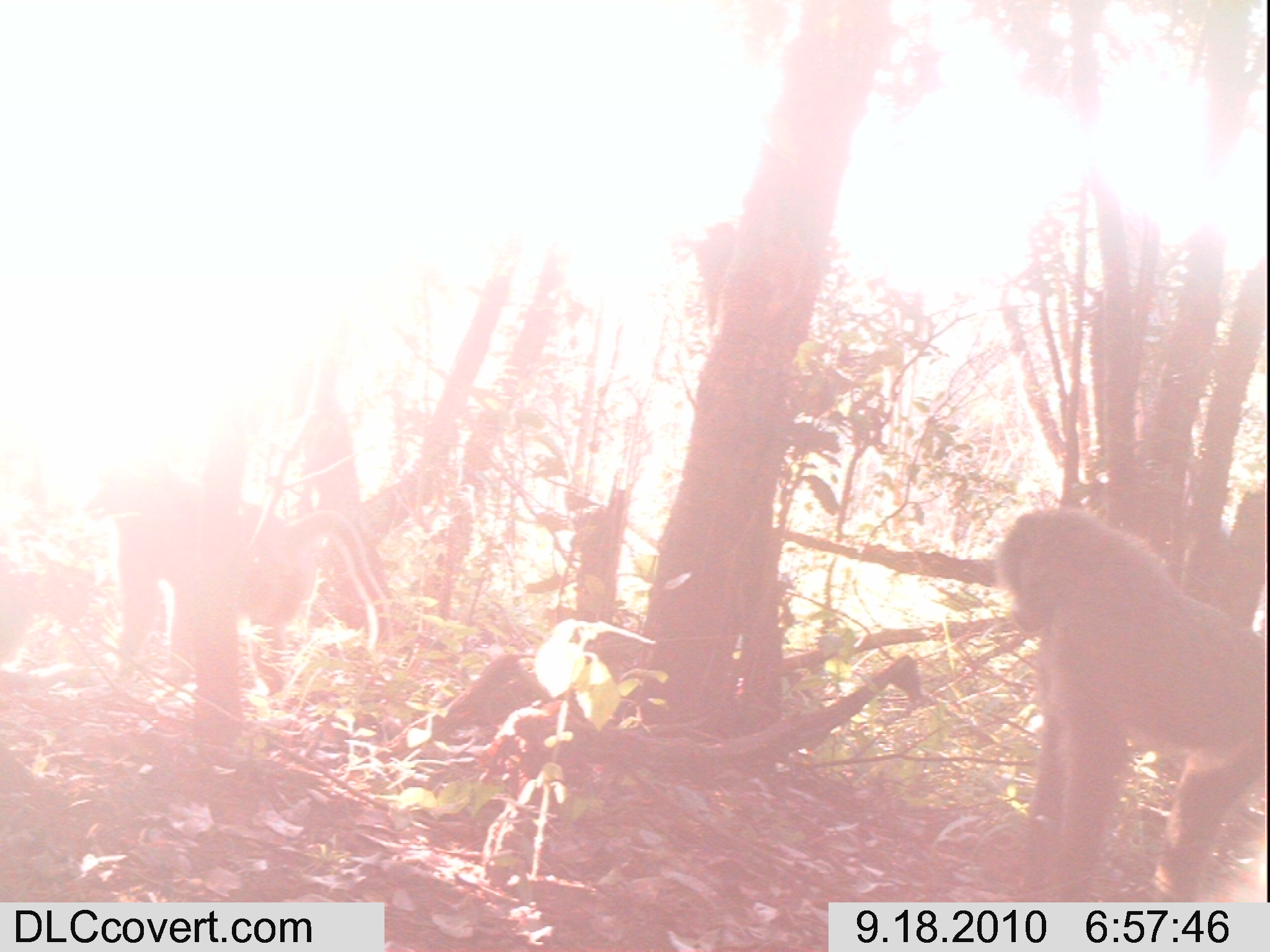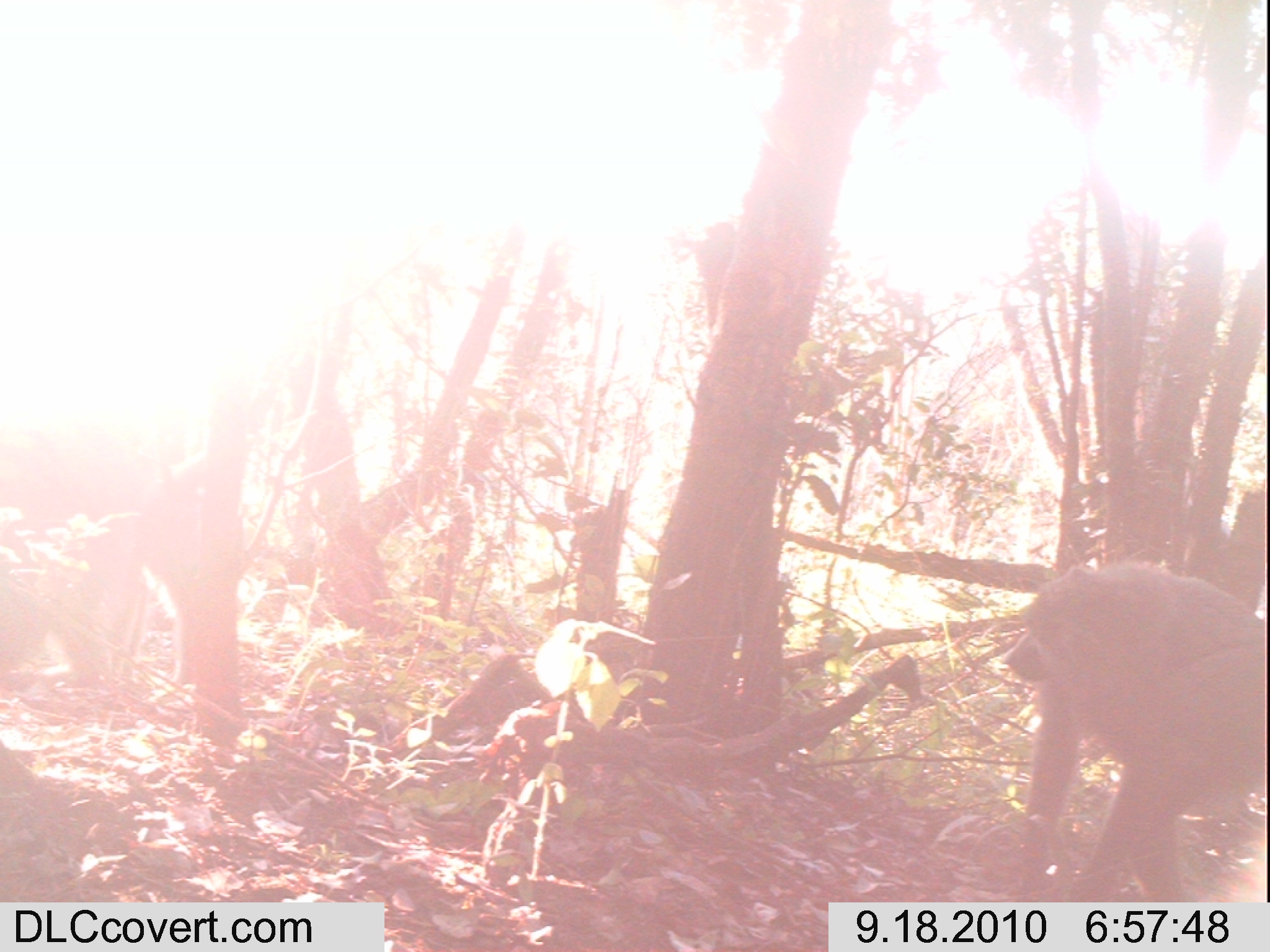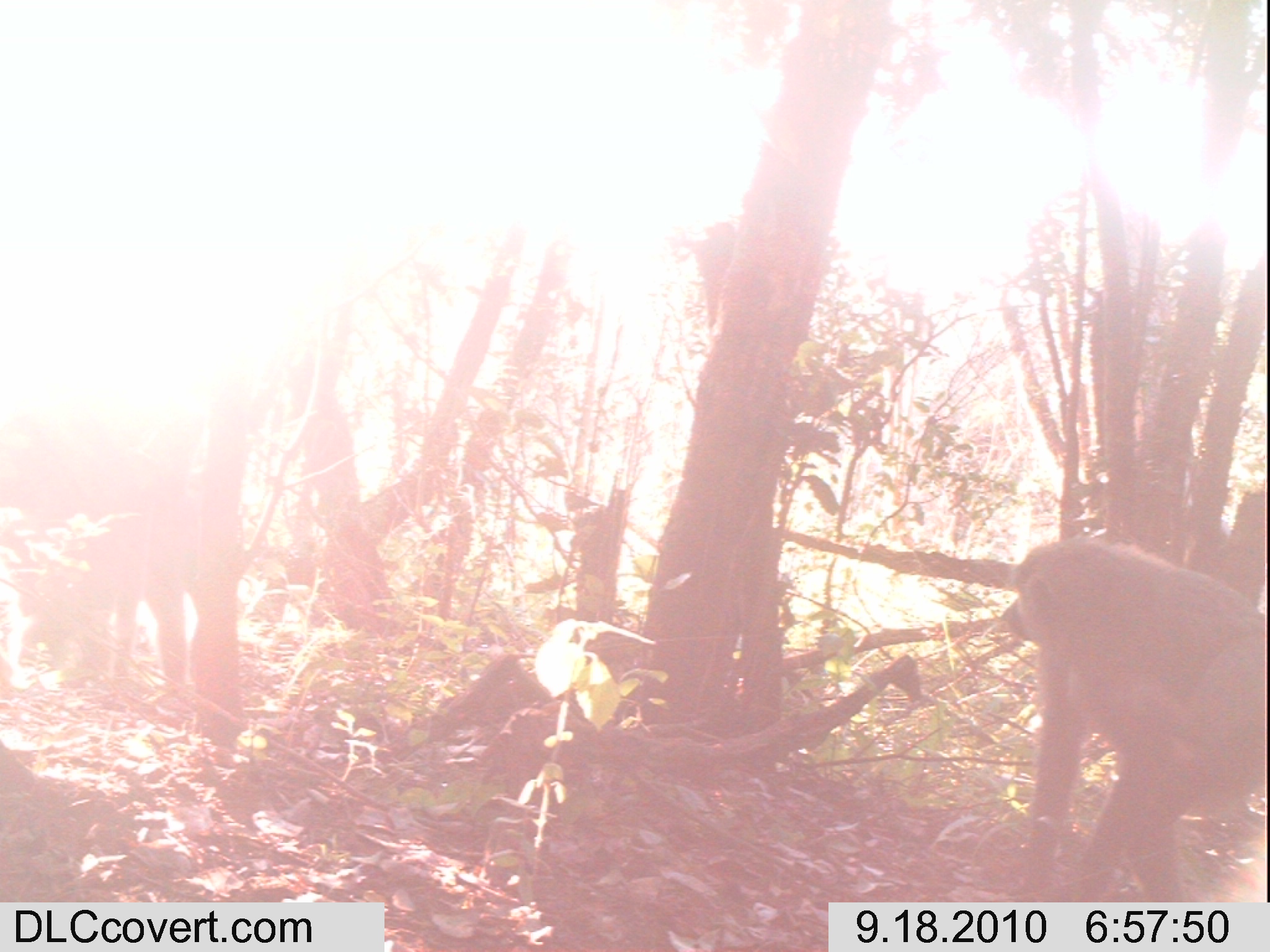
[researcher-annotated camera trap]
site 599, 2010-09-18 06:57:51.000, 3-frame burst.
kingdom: Animalia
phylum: Chordata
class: Mammalia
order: Primates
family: Cercopithecidae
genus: Papio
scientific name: Papio anubis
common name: olive baboon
Papio anubis (olive baboon), count 2.